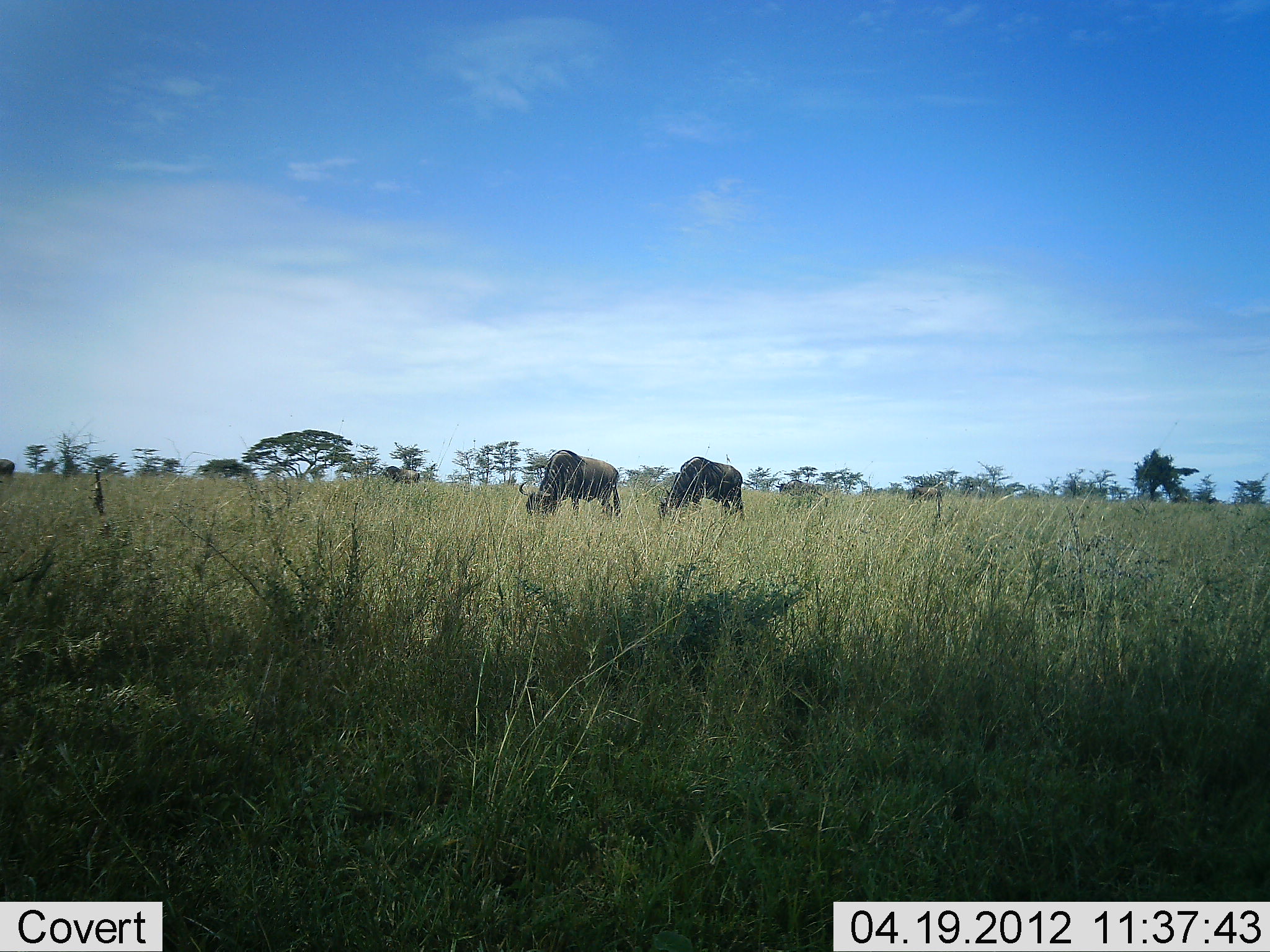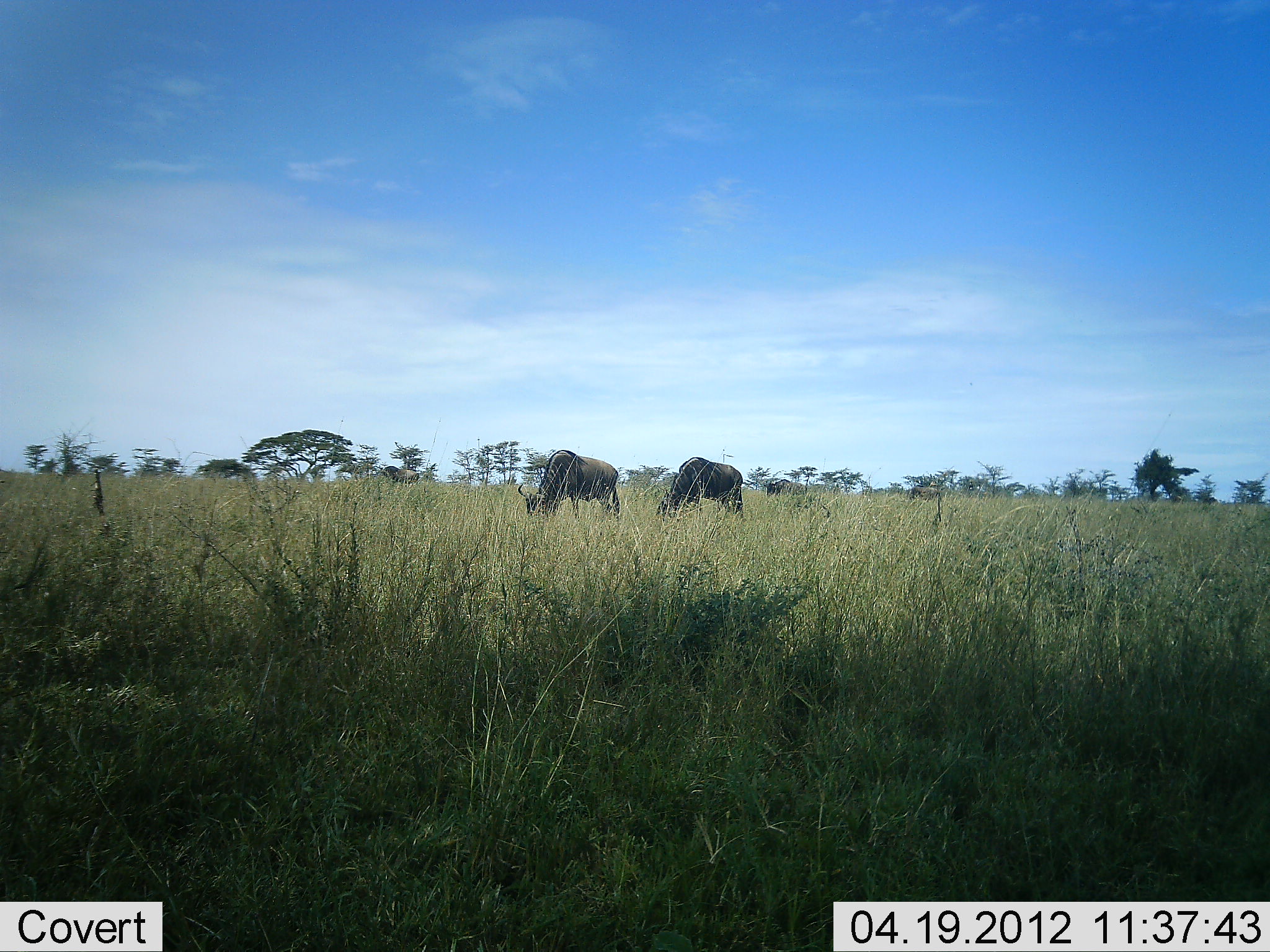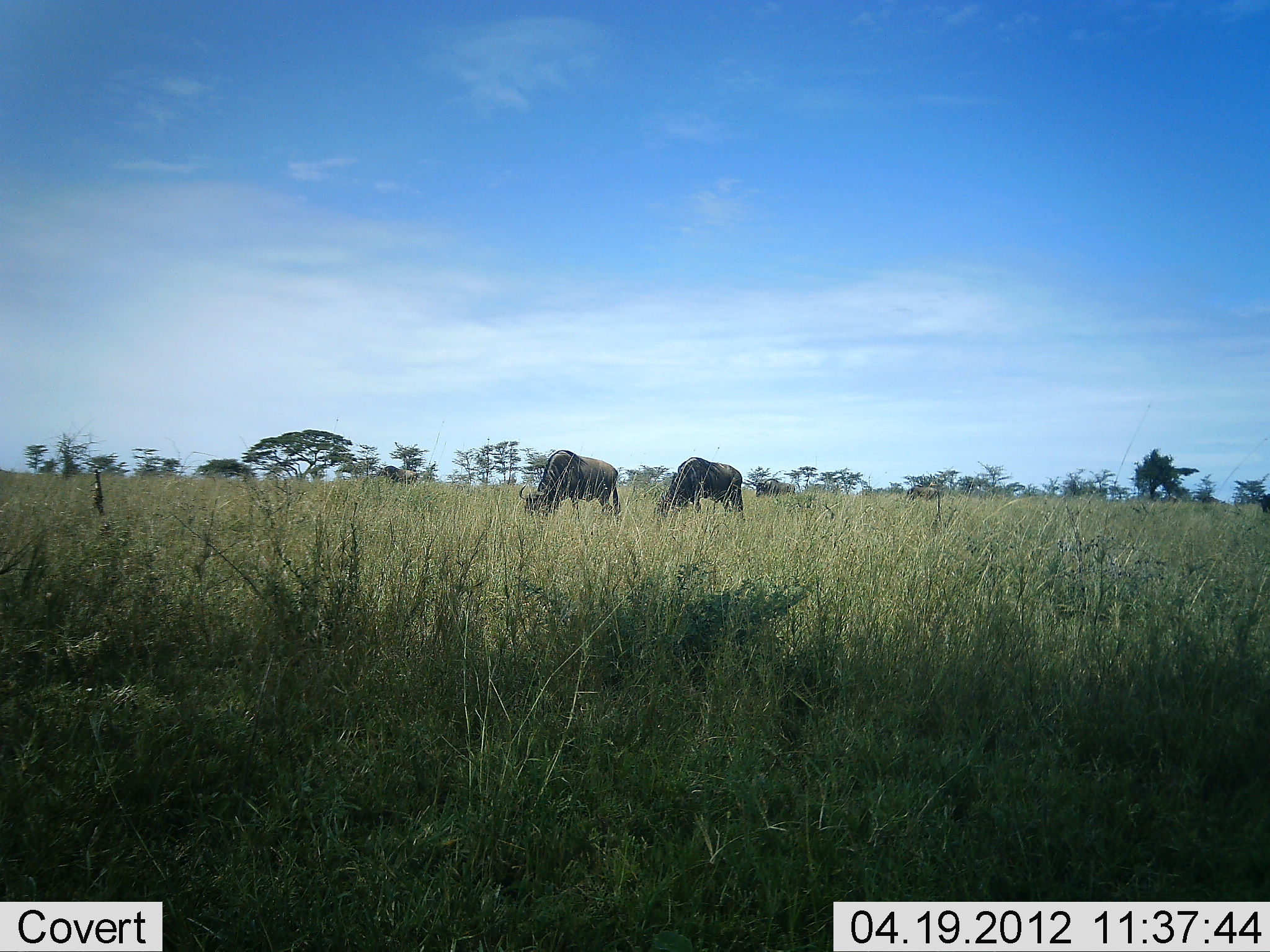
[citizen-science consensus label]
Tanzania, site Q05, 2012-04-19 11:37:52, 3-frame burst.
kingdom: Animalia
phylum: Chordata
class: Mammalia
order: Artiodactyla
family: Bovidae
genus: Connochaetes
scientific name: Connochaetes taurinus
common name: blue wildebeest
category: wildebeest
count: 3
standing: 32%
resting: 0%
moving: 47%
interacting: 0%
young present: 0%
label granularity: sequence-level